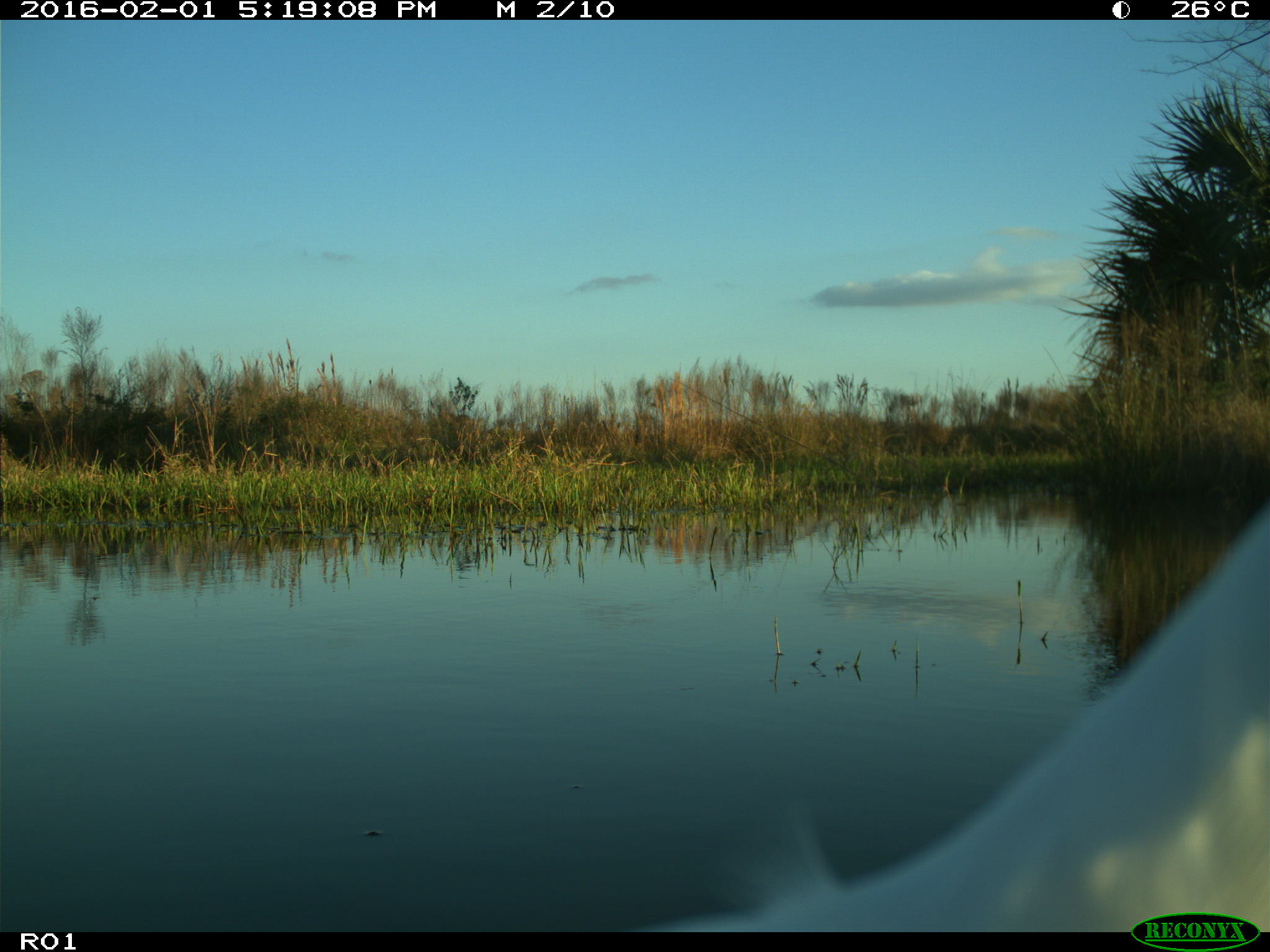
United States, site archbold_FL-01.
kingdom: Animalia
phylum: Chordata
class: Aves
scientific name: Aves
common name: birds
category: unidentified bird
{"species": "unidentified bird (birds) (Aves)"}